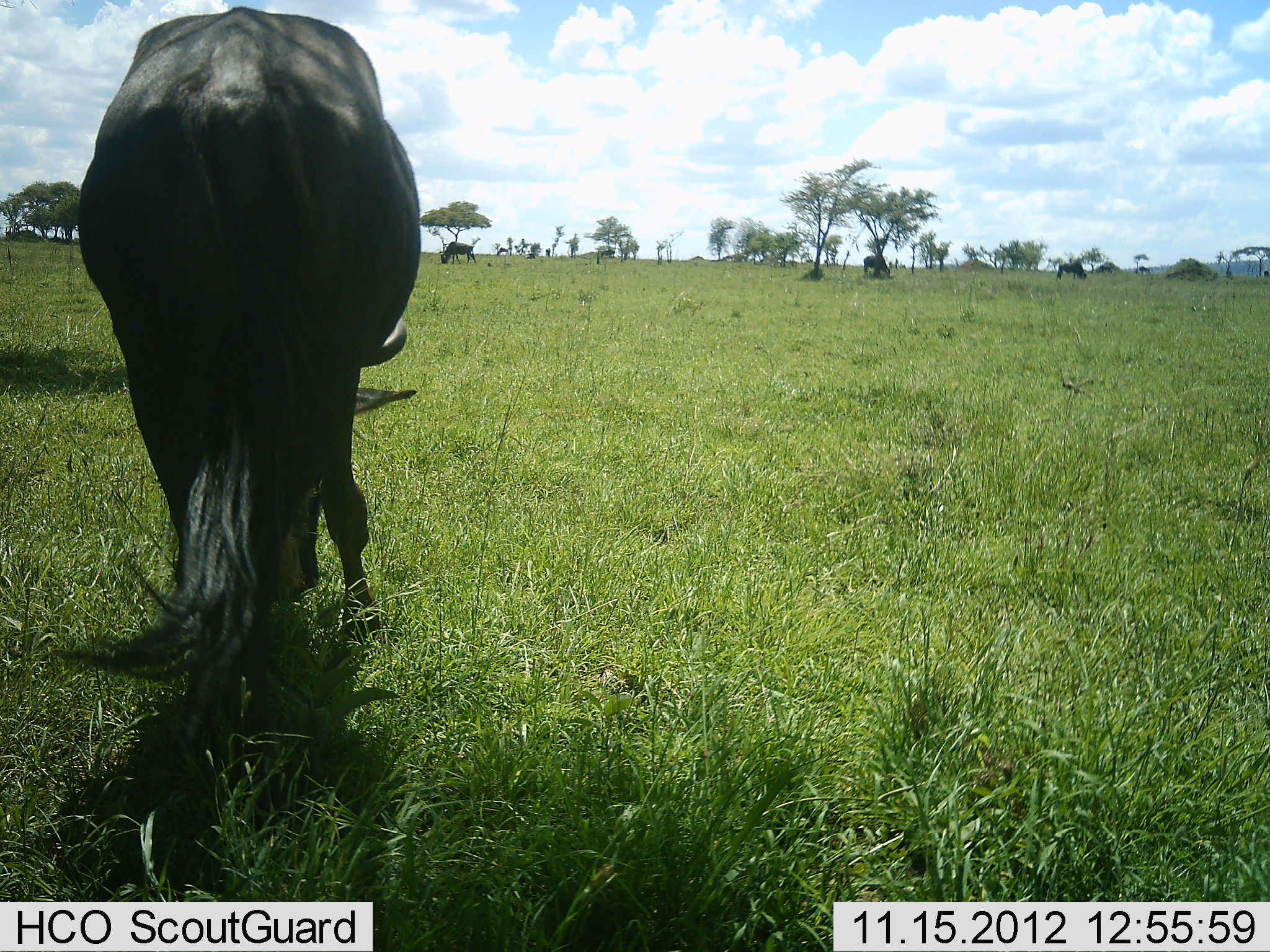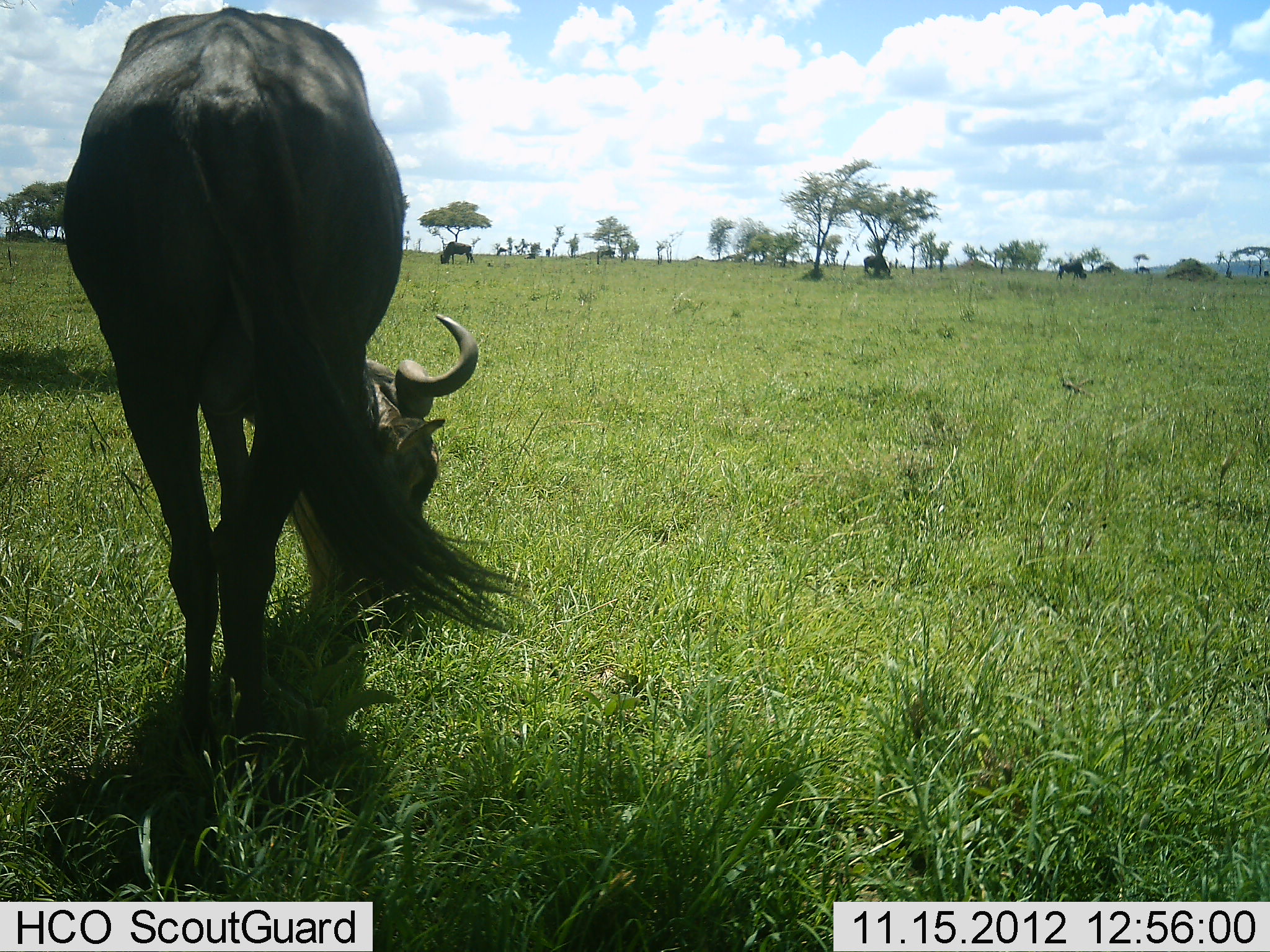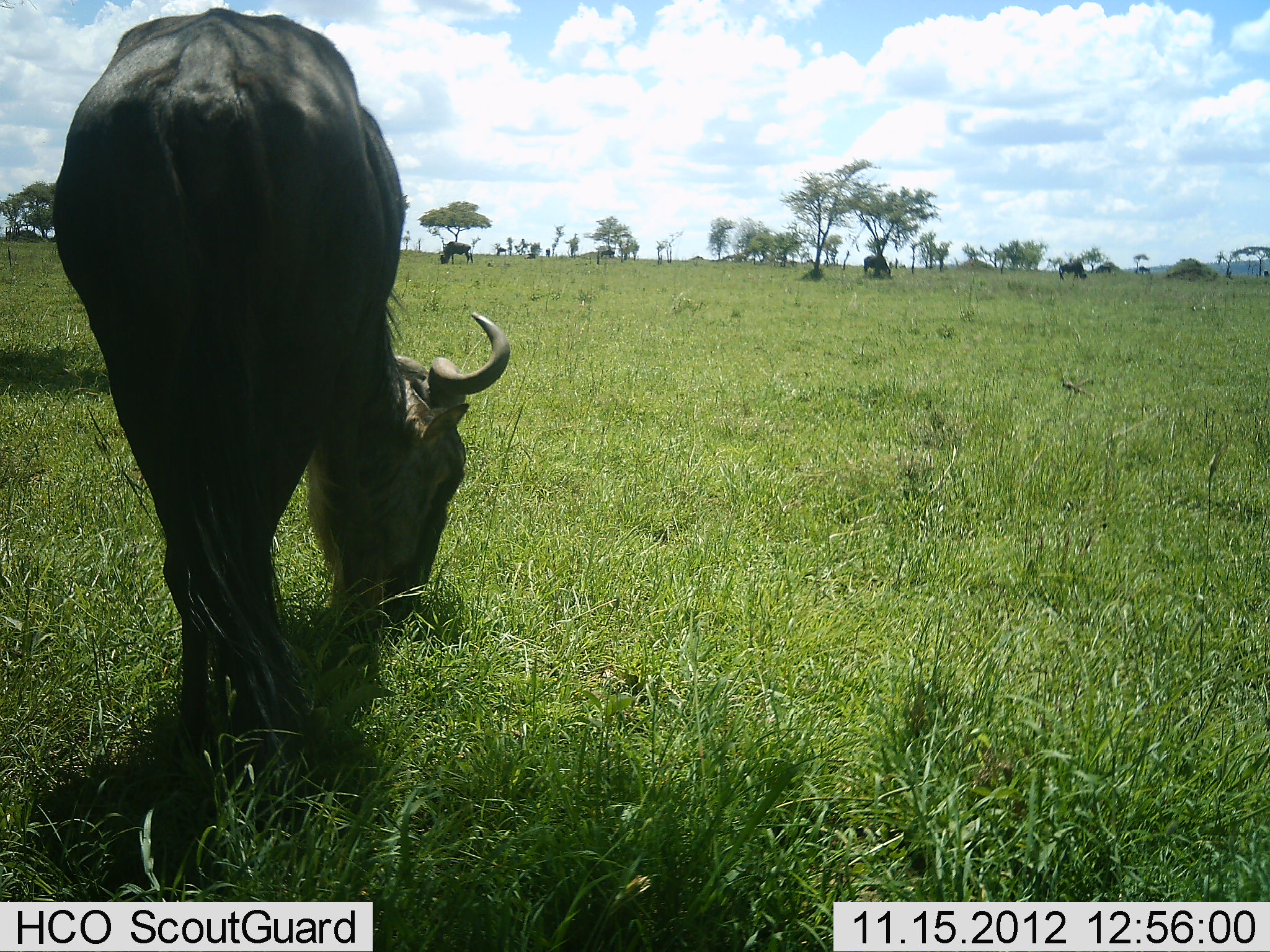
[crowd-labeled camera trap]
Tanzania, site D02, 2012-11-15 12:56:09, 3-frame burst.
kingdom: Animalia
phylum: Chordata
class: Mammalia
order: Artiodactyla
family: Bovidae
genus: Connochaetes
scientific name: Connochaetes taurinus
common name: blue wildebeest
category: wildebeest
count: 1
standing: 50%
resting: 0%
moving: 0%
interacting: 0%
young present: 0%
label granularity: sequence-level